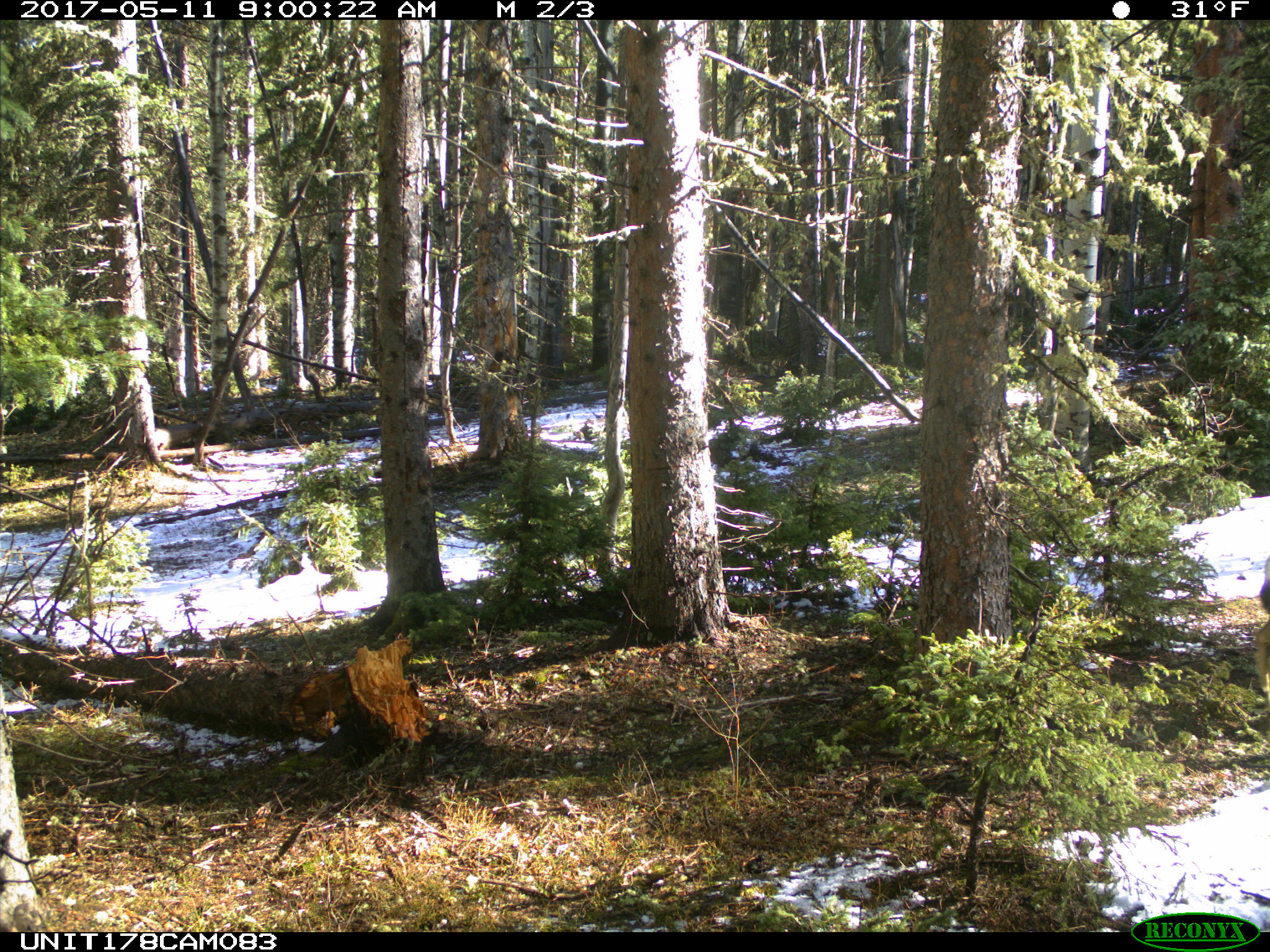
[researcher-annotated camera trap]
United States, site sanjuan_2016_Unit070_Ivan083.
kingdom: Animalia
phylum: Chordata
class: Mammalia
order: Artiodactyla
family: Cervidae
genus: Odocoileus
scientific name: Odocoileus hemionus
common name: mule deer